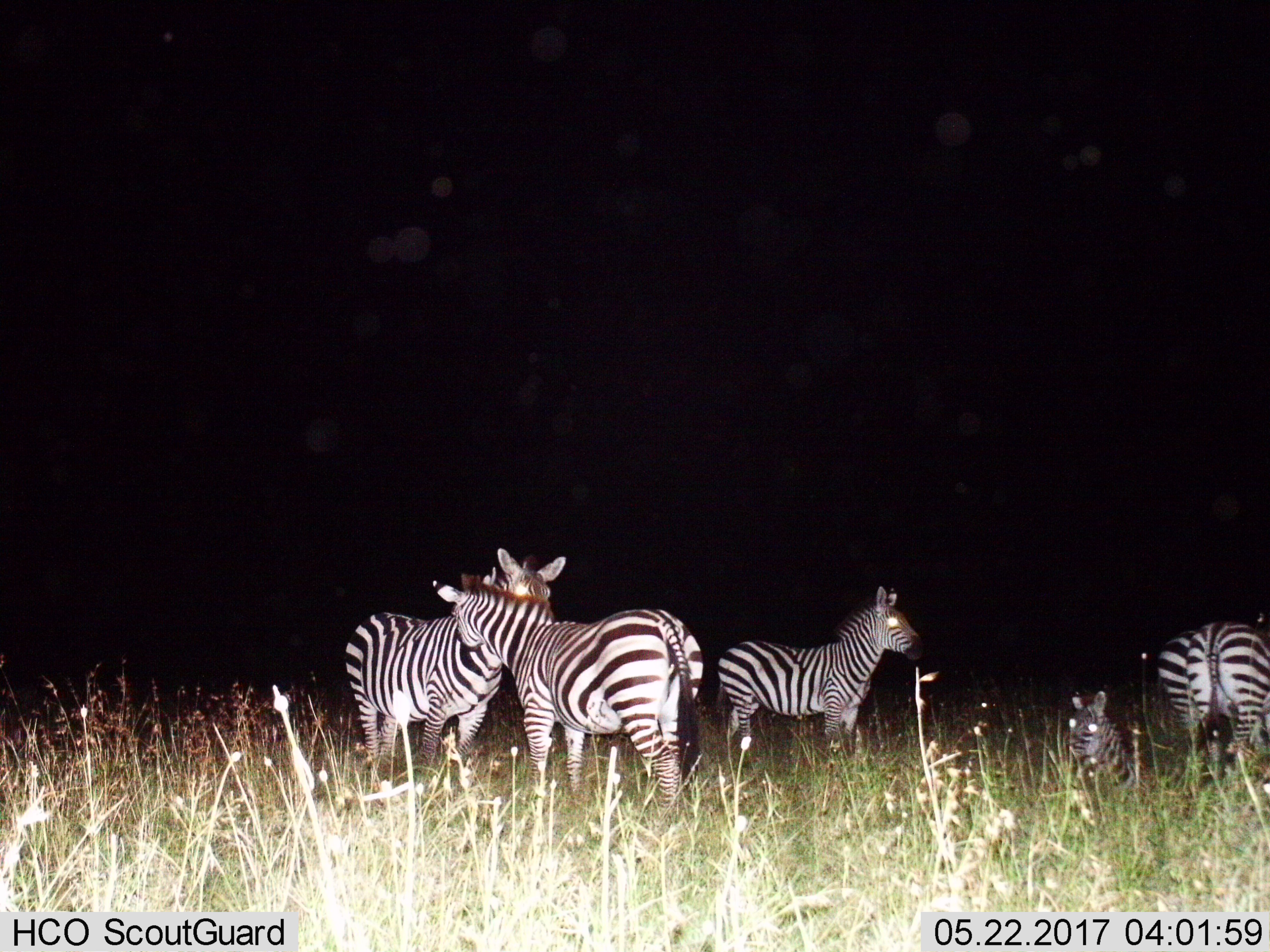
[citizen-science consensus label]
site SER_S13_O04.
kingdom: Animalia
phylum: Chordata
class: Mammalia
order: Perissodactyla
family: Equidae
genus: Equus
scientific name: Equus quagga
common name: plains zebra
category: zebraplains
Zebraplains (plains zebra) (Equus quagga), count 5. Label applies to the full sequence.